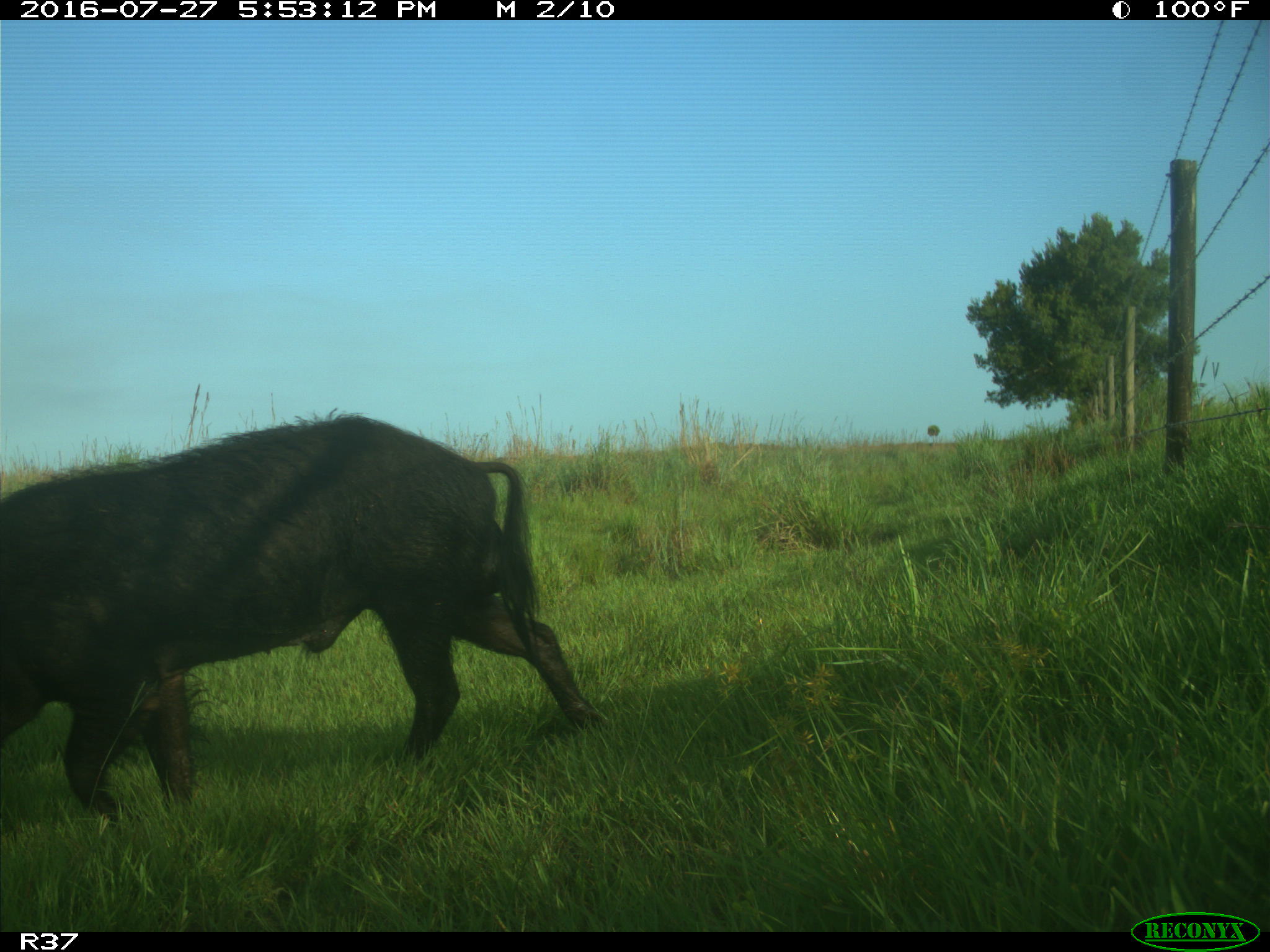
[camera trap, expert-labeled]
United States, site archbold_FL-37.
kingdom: Animalia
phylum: Chordata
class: Mammalia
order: Artiodactyla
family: Suidae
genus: Sus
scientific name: Sus scrofa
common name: wild boar